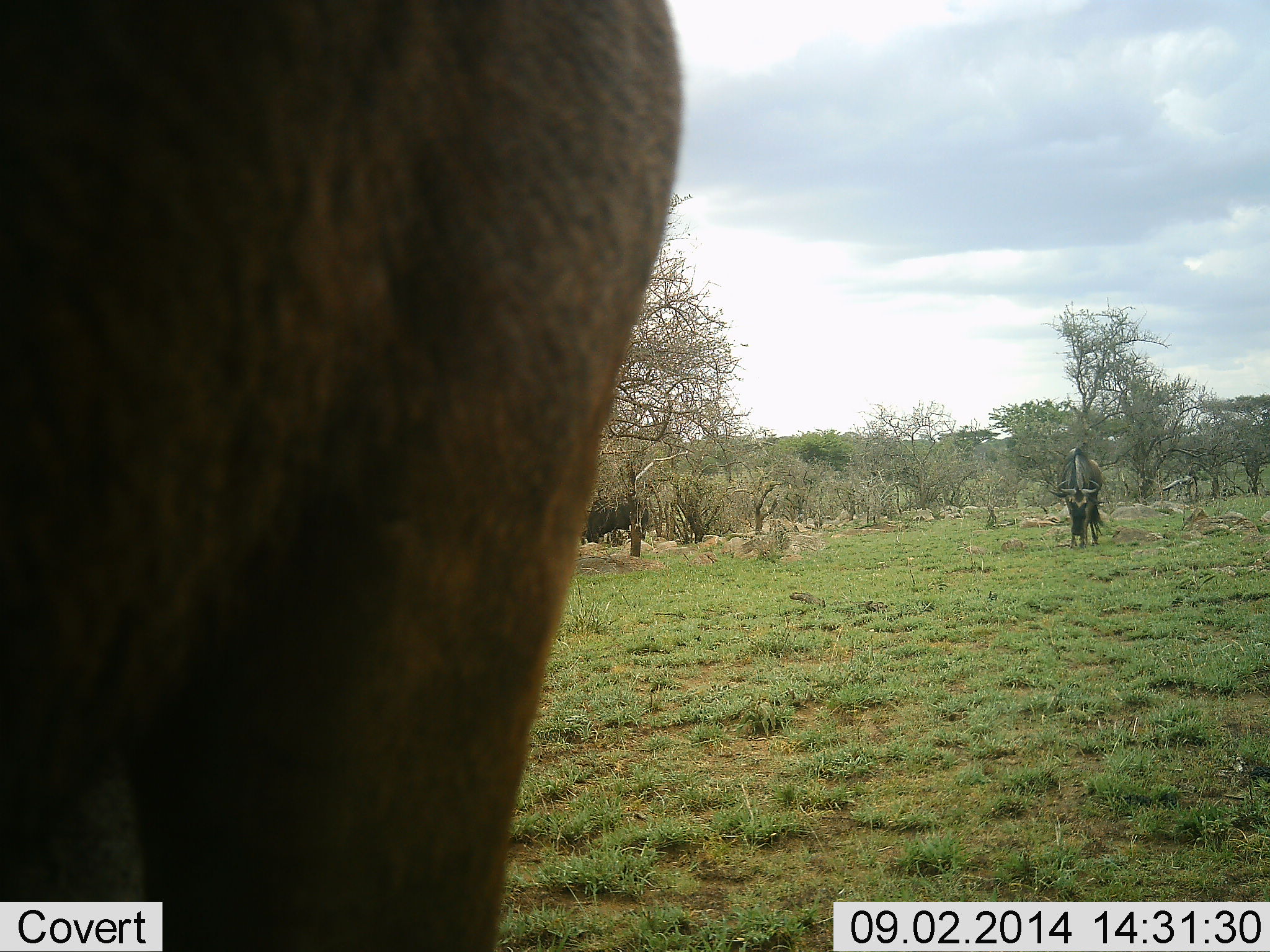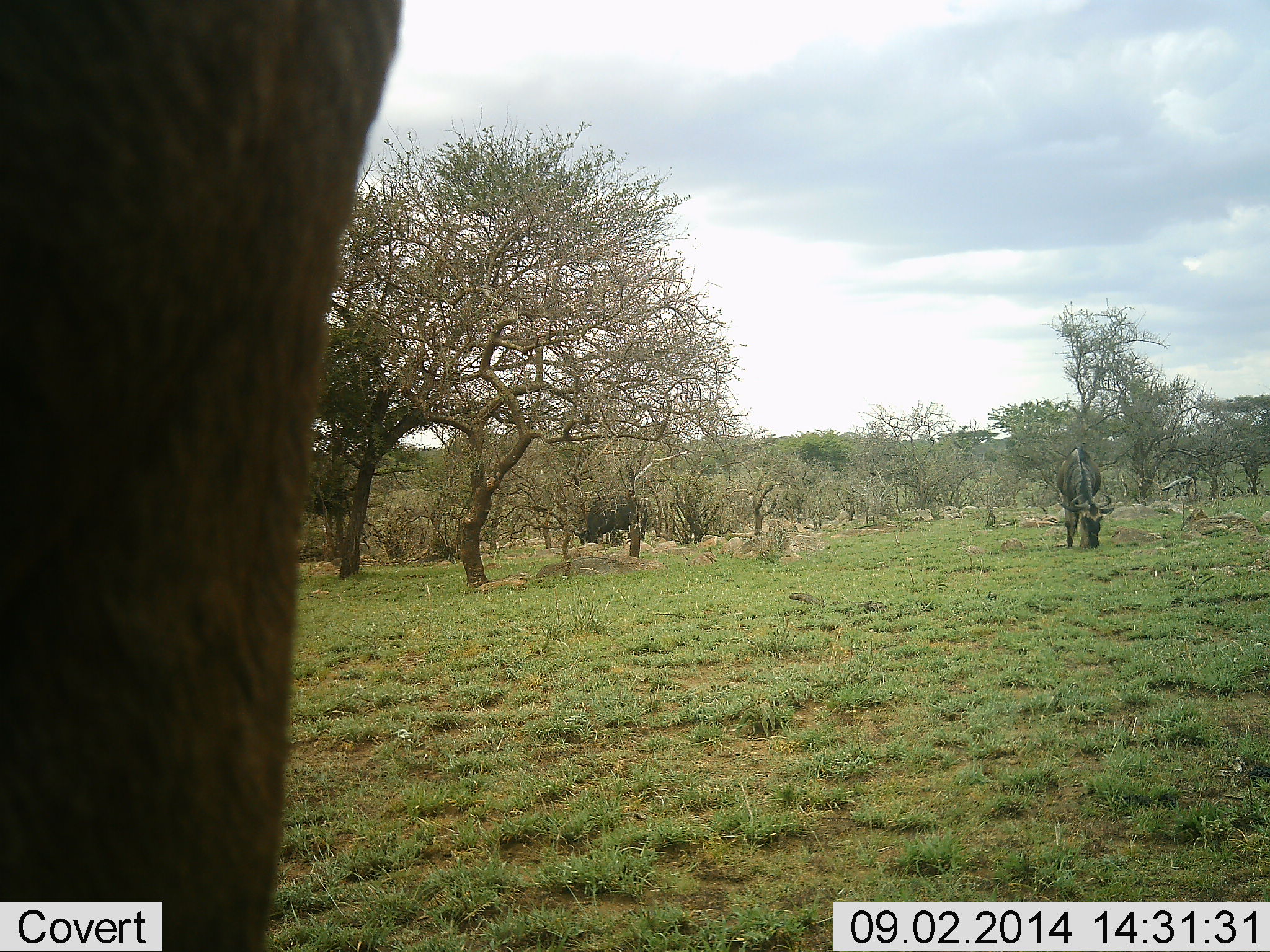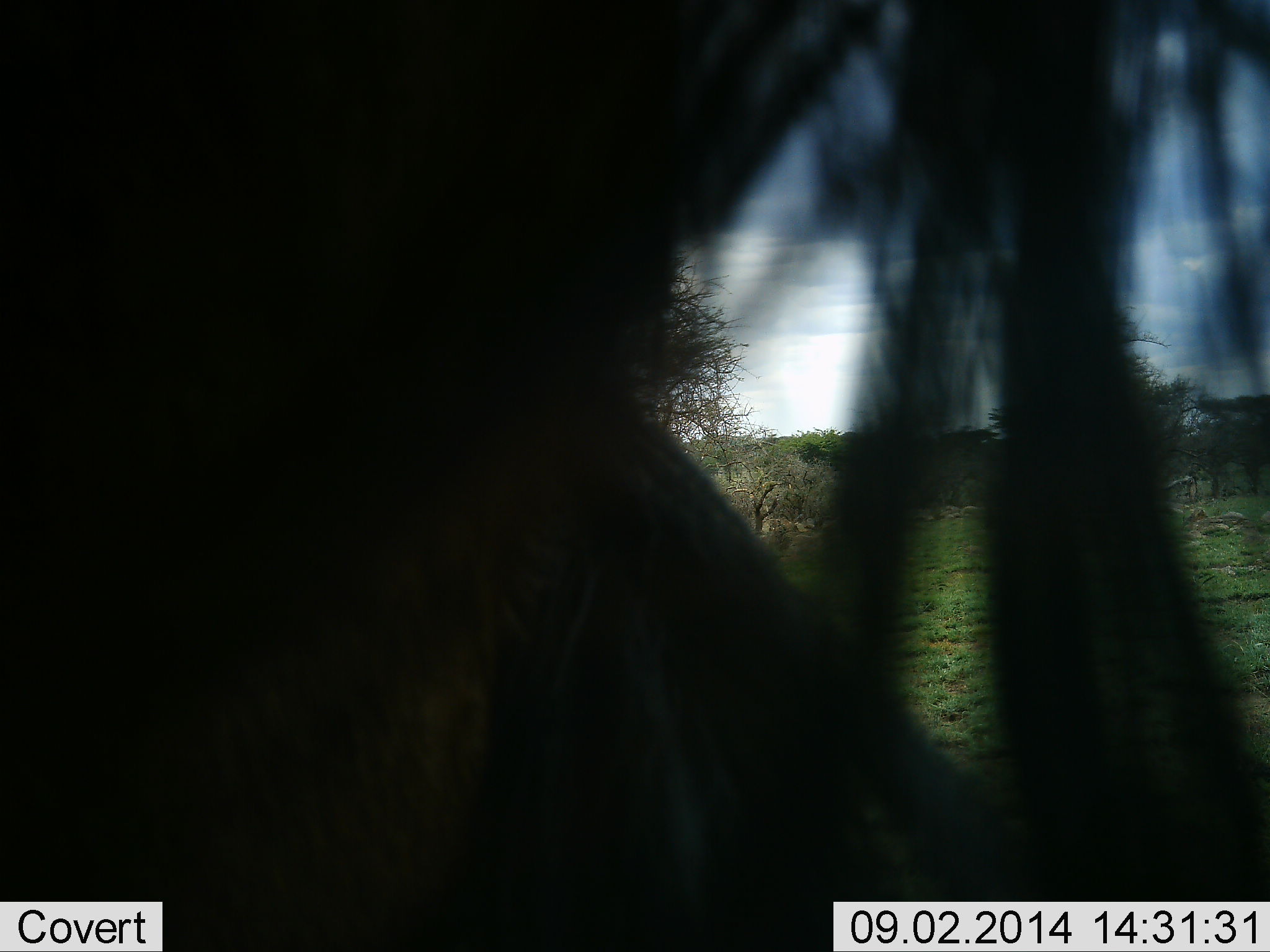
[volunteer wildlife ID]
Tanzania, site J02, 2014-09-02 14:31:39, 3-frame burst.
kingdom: Animalia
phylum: Chordata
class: Mammalia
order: Artiodactyla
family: Bovidae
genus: Connochaetes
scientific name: Connochaetes taurinus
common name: blue wildebeest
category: wildebeest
Wildebeest (blue wildebeest) (Connochaetes taurinus), count 2. Behavior (volunteer vote fractions): standing 60%, resting 0%, moving 0%, interacting 10%. Young present (vote fraction): 0%. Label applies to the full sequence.